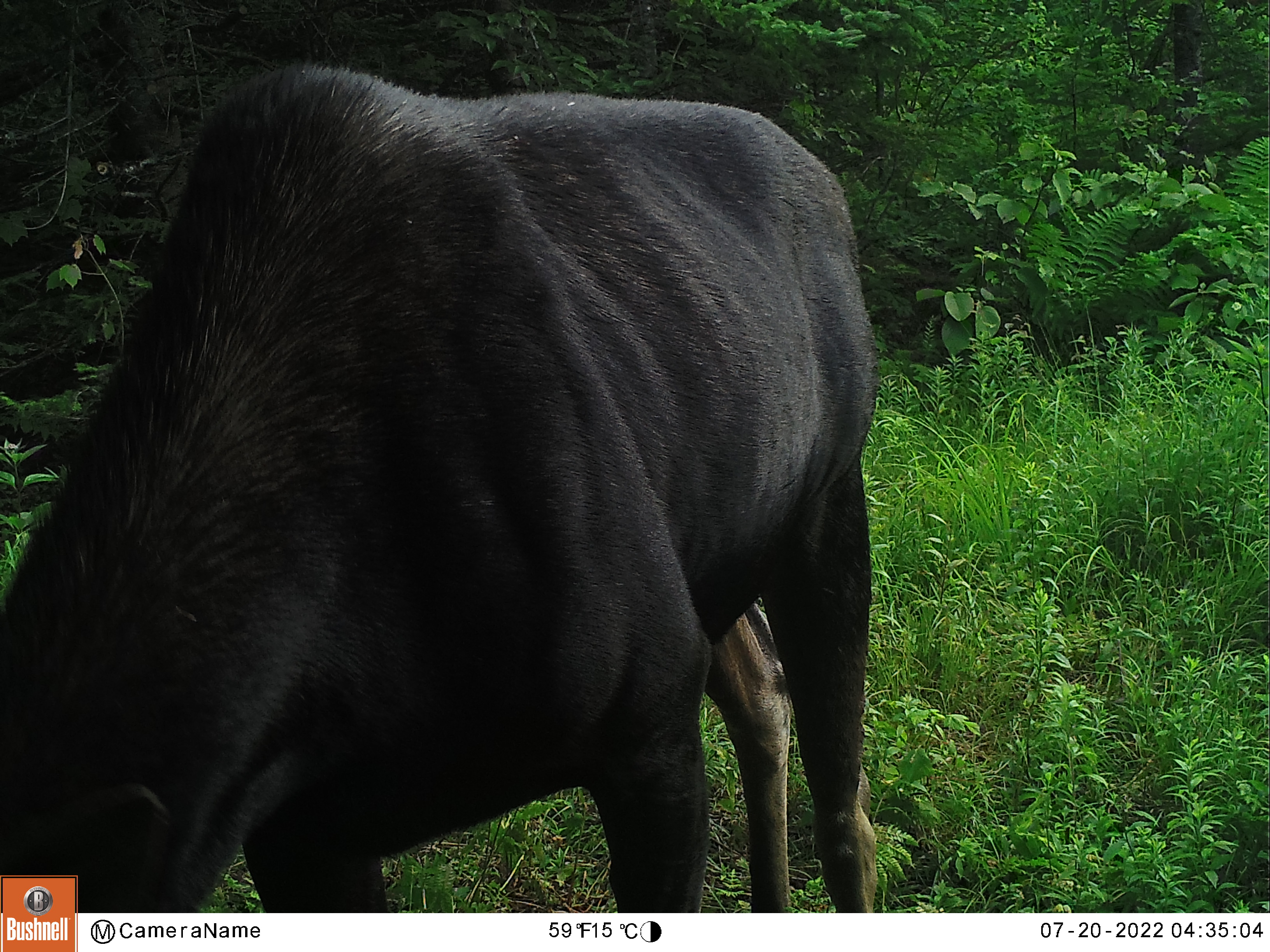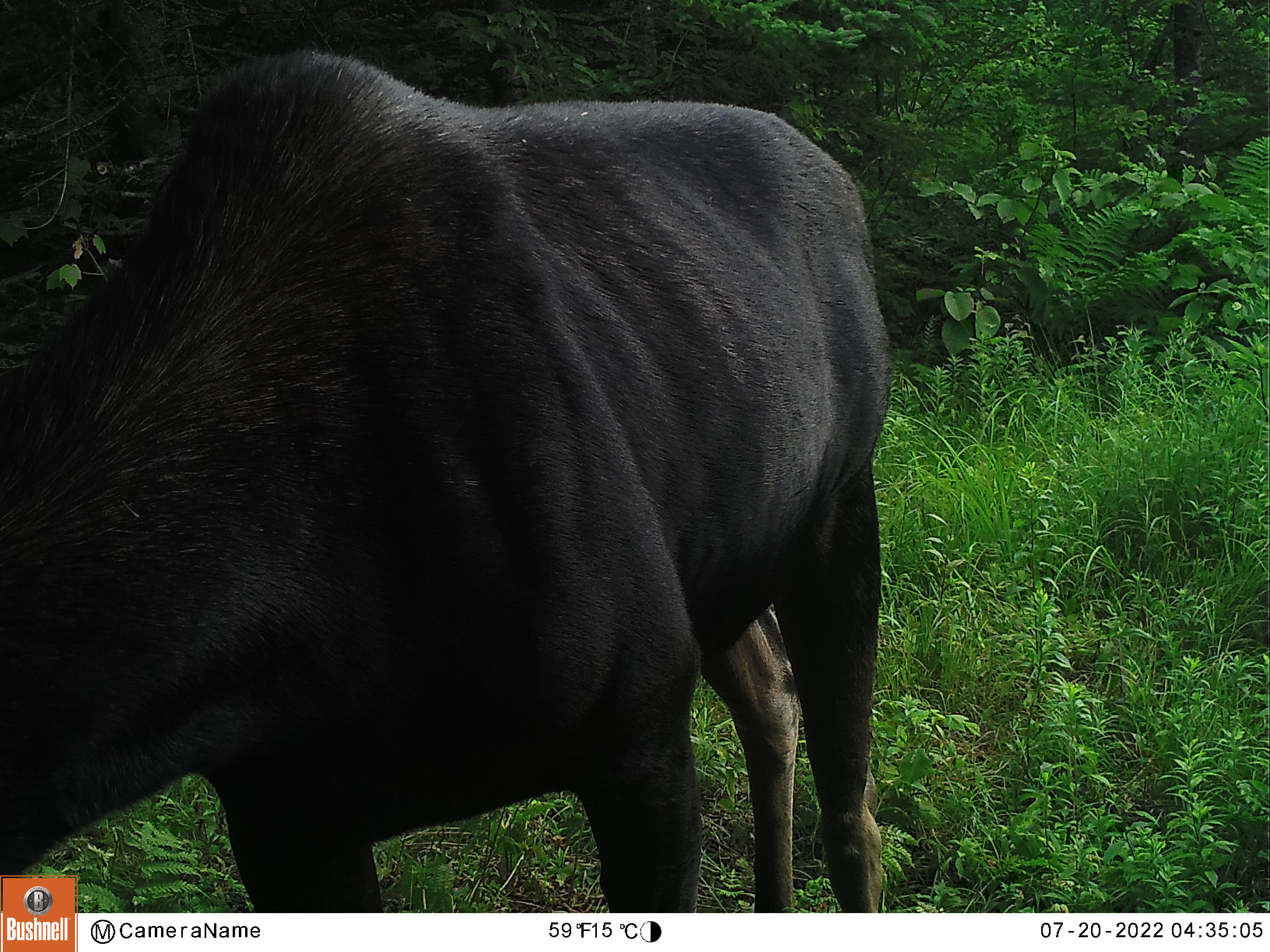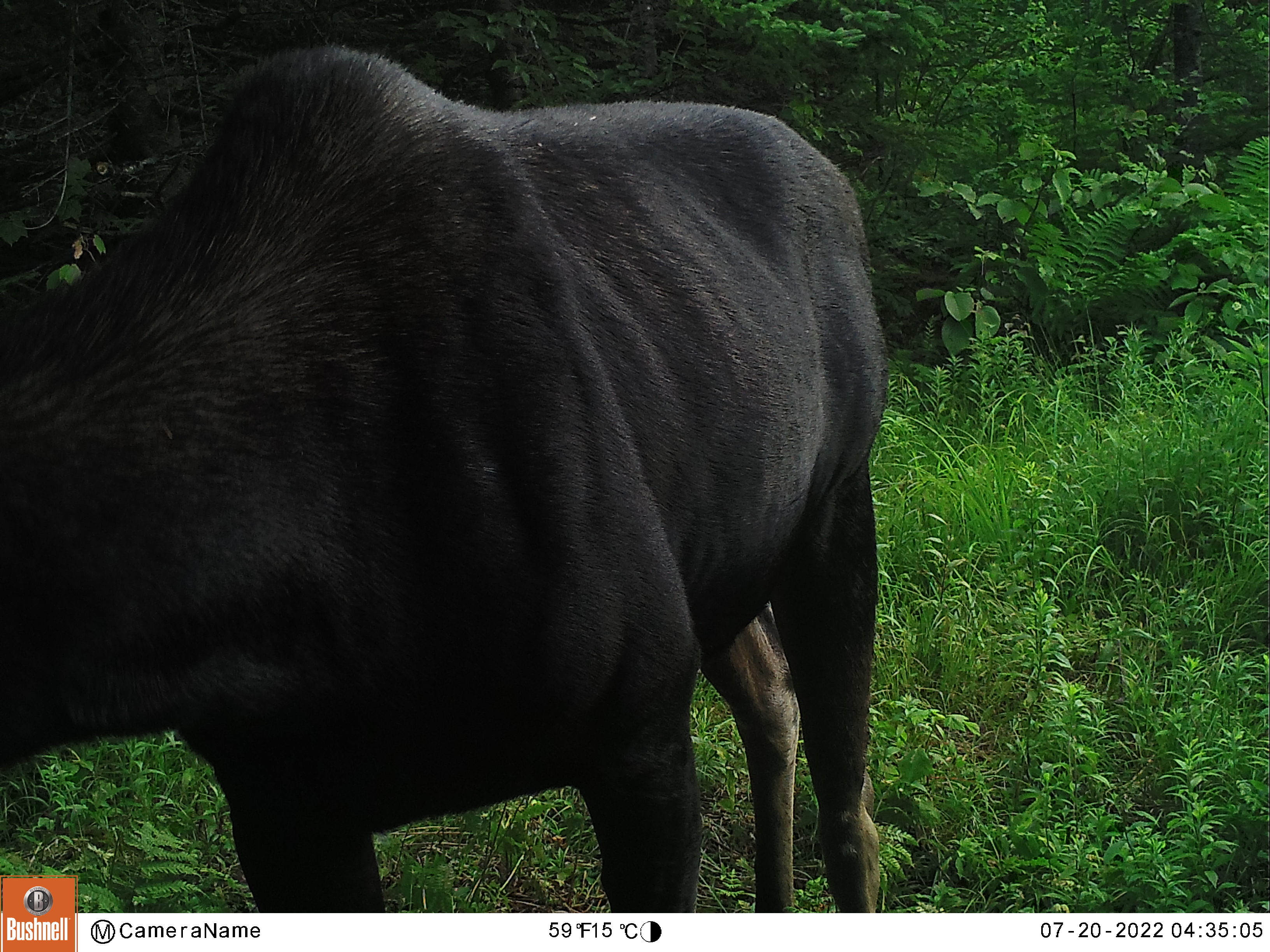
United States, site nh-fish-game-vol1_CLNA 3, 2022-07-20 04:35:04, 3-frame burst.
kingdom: Animalia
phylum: Chordata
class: Mammalia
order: Artiodactyla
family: Cervidae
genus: Alces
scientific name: Alces alces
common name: moose